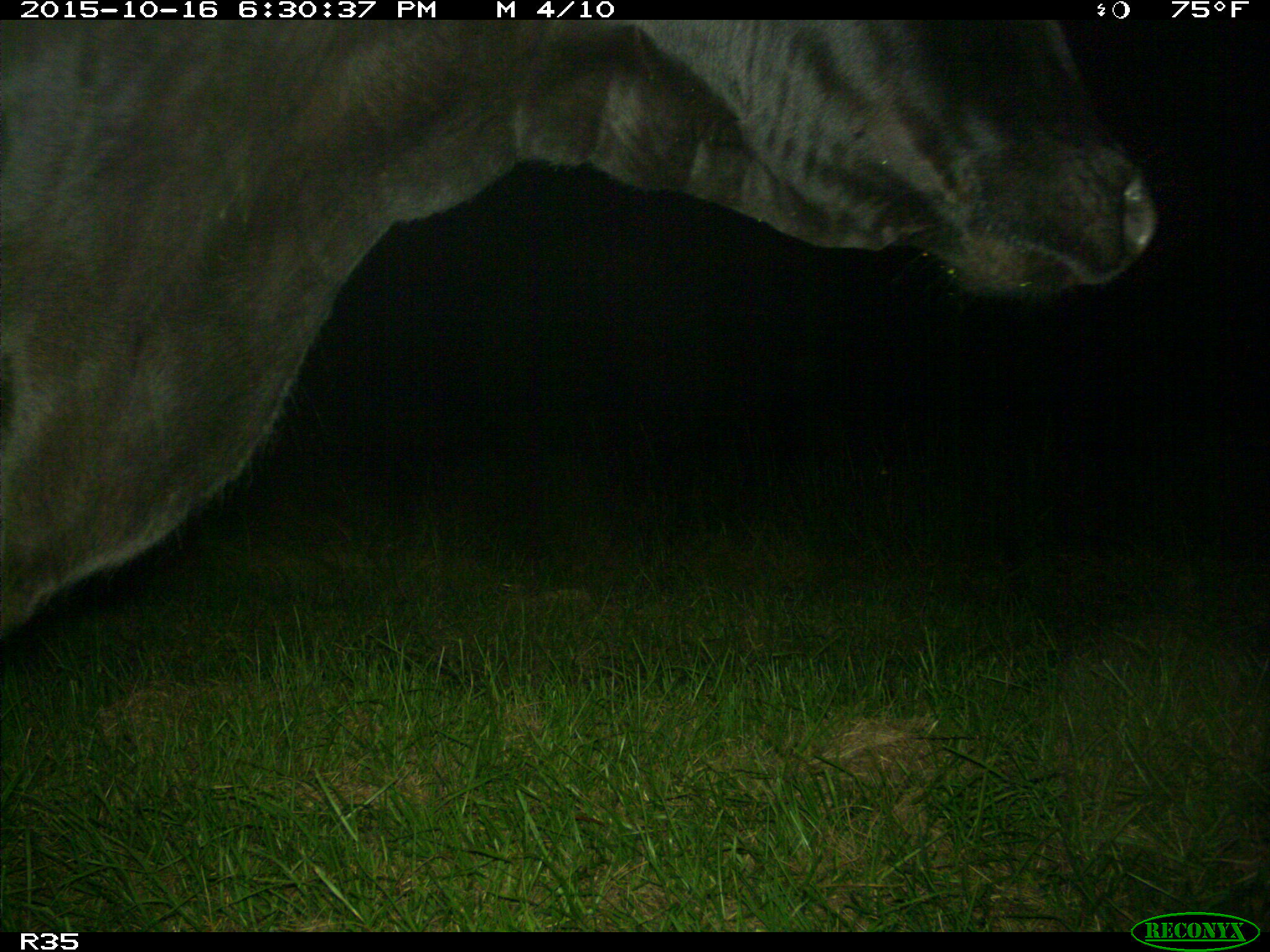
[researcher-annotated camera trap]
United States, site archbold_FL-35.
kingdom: Animalia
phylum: Chordata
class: Mammalia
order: Artiodactyla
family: Bovidae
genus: Bos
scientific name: Bos taurus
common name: domestic cow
Bos taurus (domestic cow).